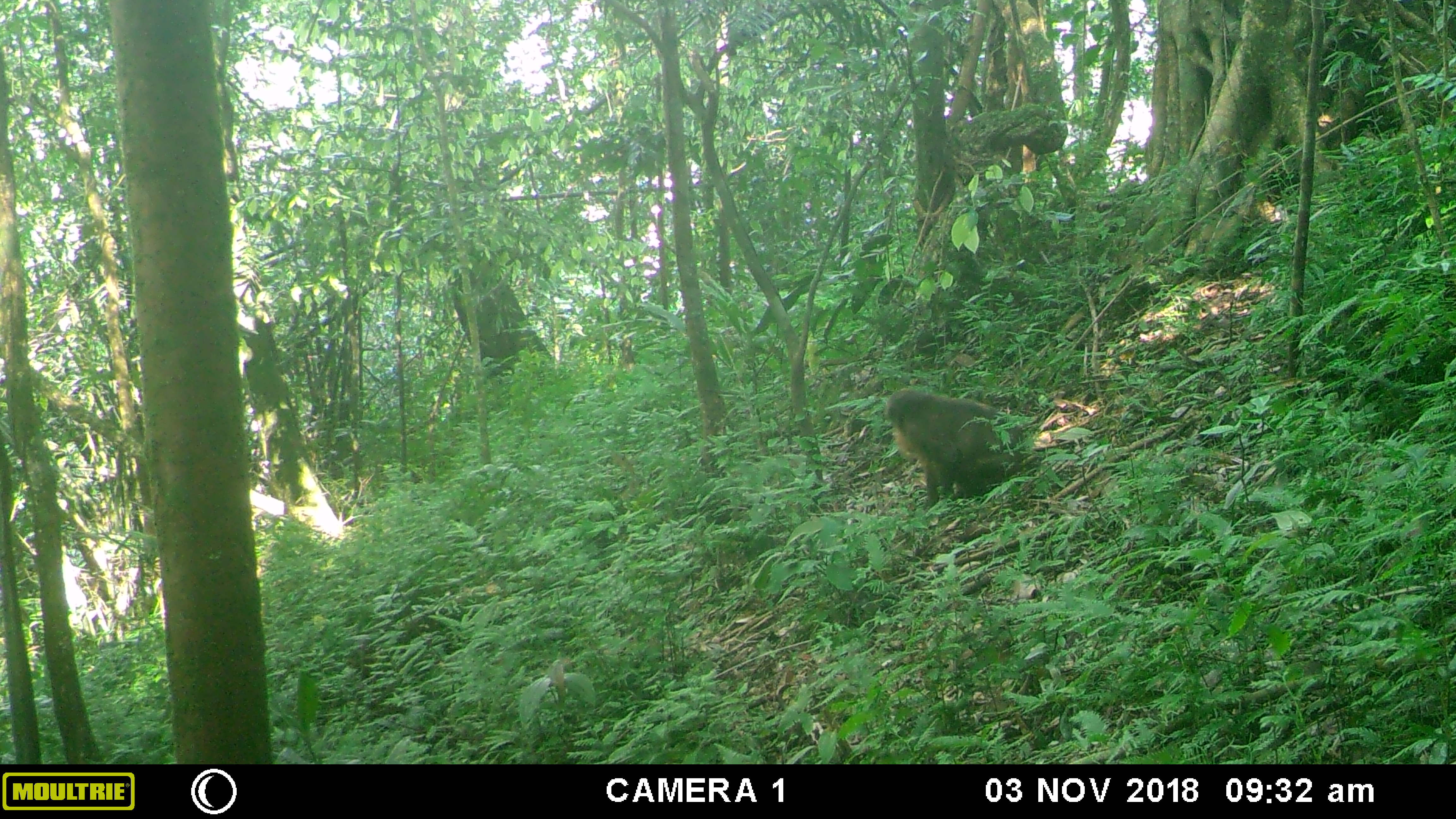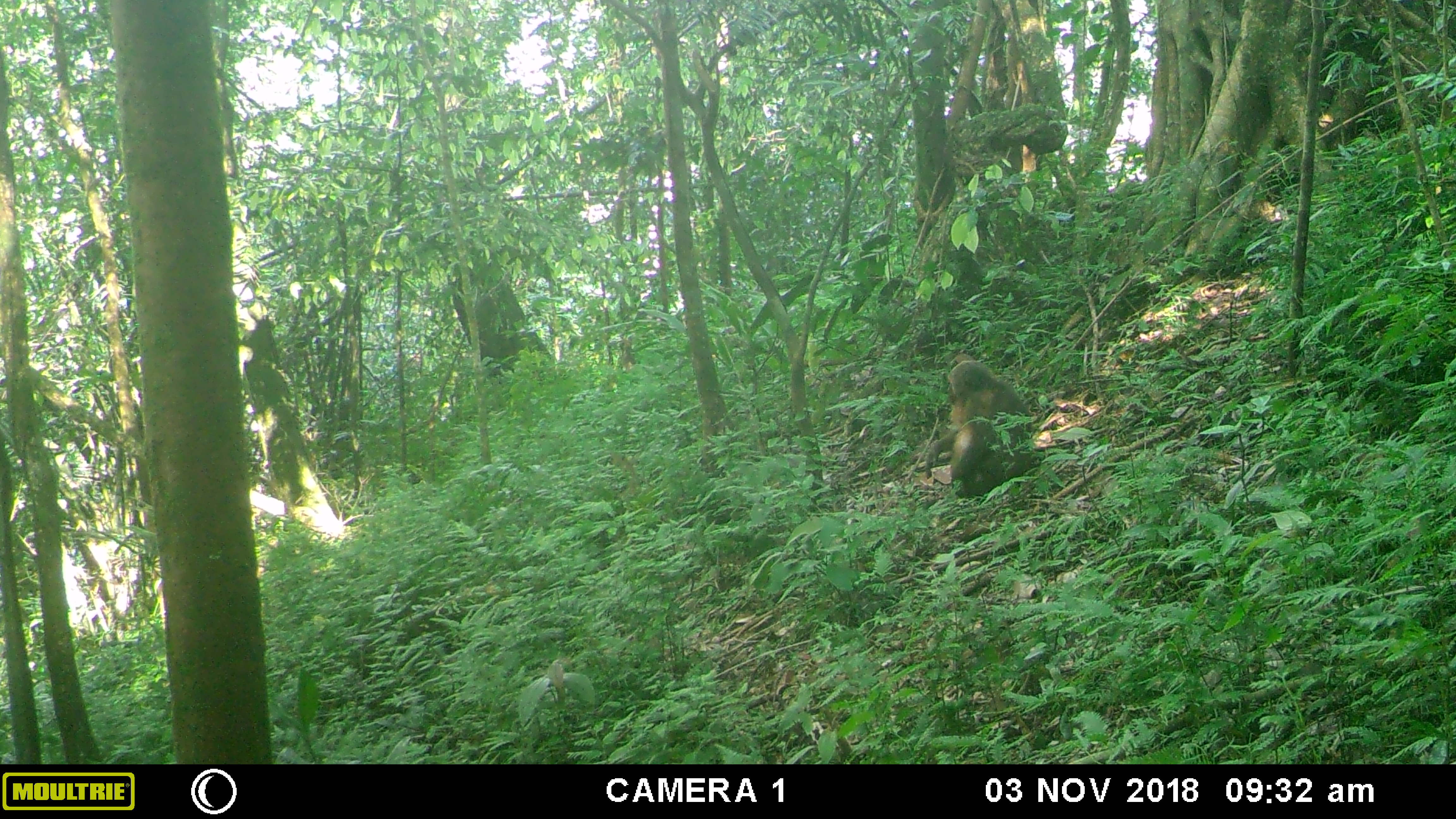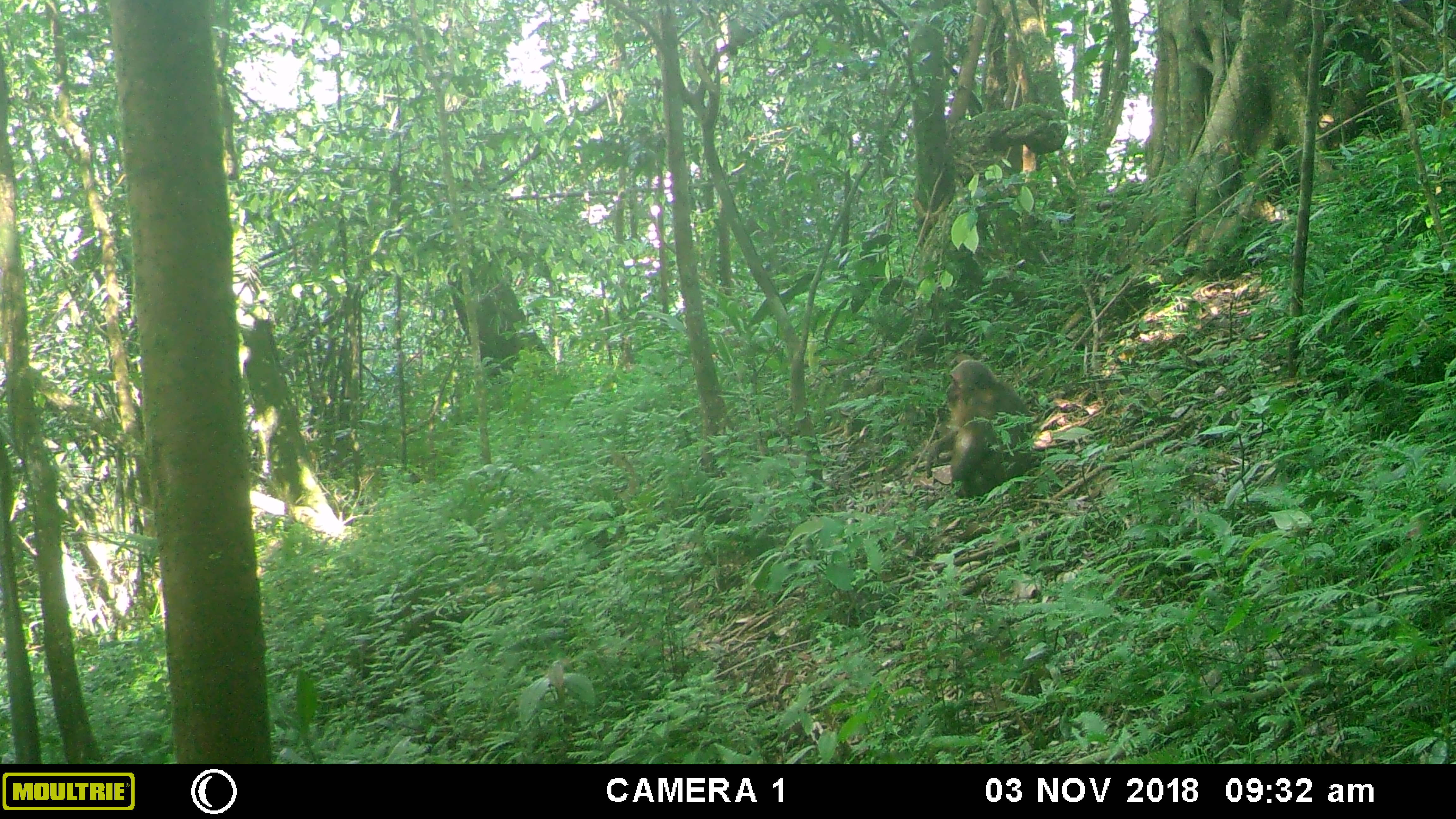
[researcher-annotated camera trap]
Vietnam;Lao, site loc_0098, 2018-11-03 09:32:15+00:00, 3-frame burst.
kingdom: Animalia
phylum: Chordata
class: Mammalia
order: Primates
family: Cercopithecidae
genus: Macaca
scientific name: Macaca arctoides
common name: stump-tailed macaque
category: stump tailed macaque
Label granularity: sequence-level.